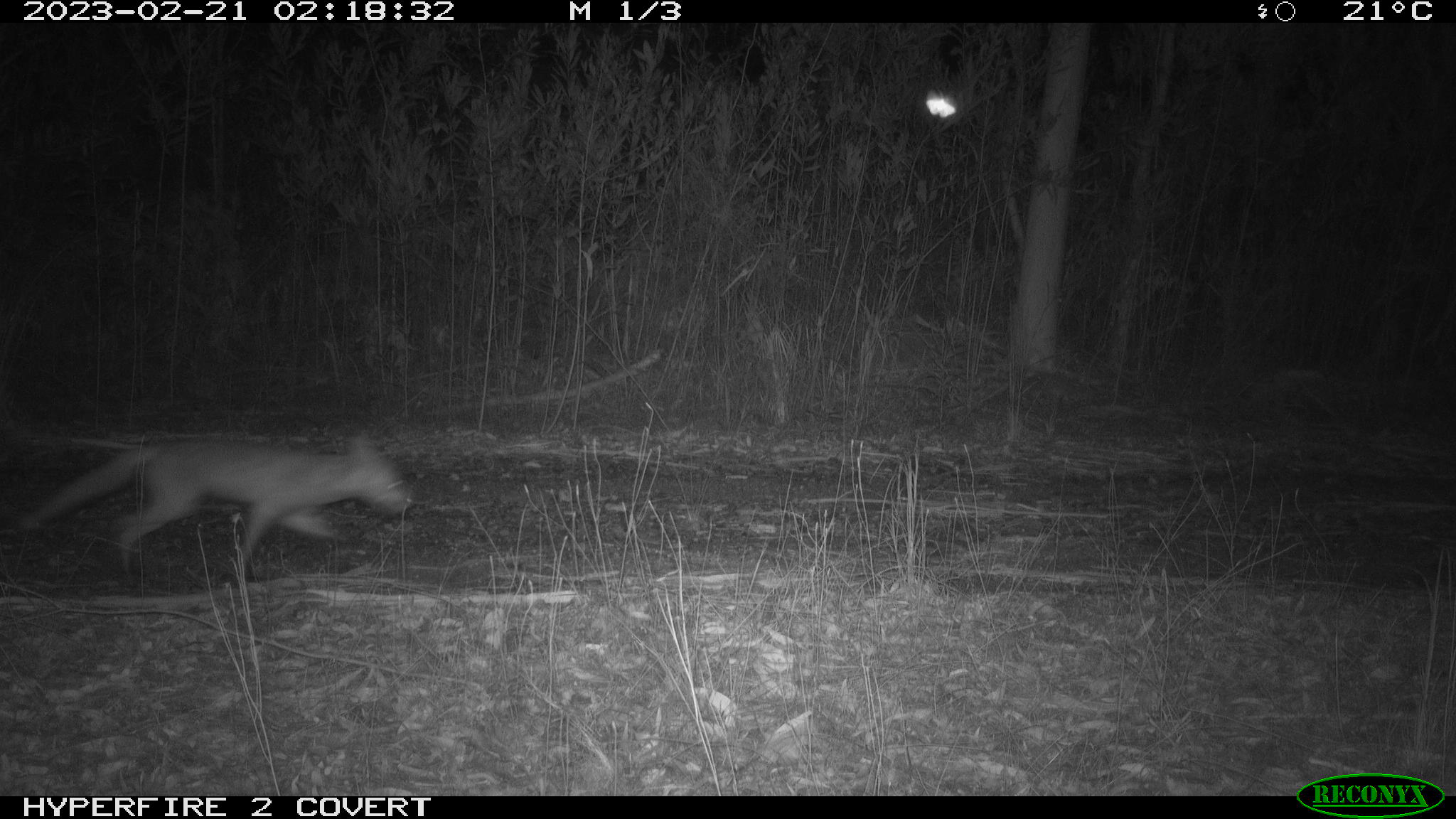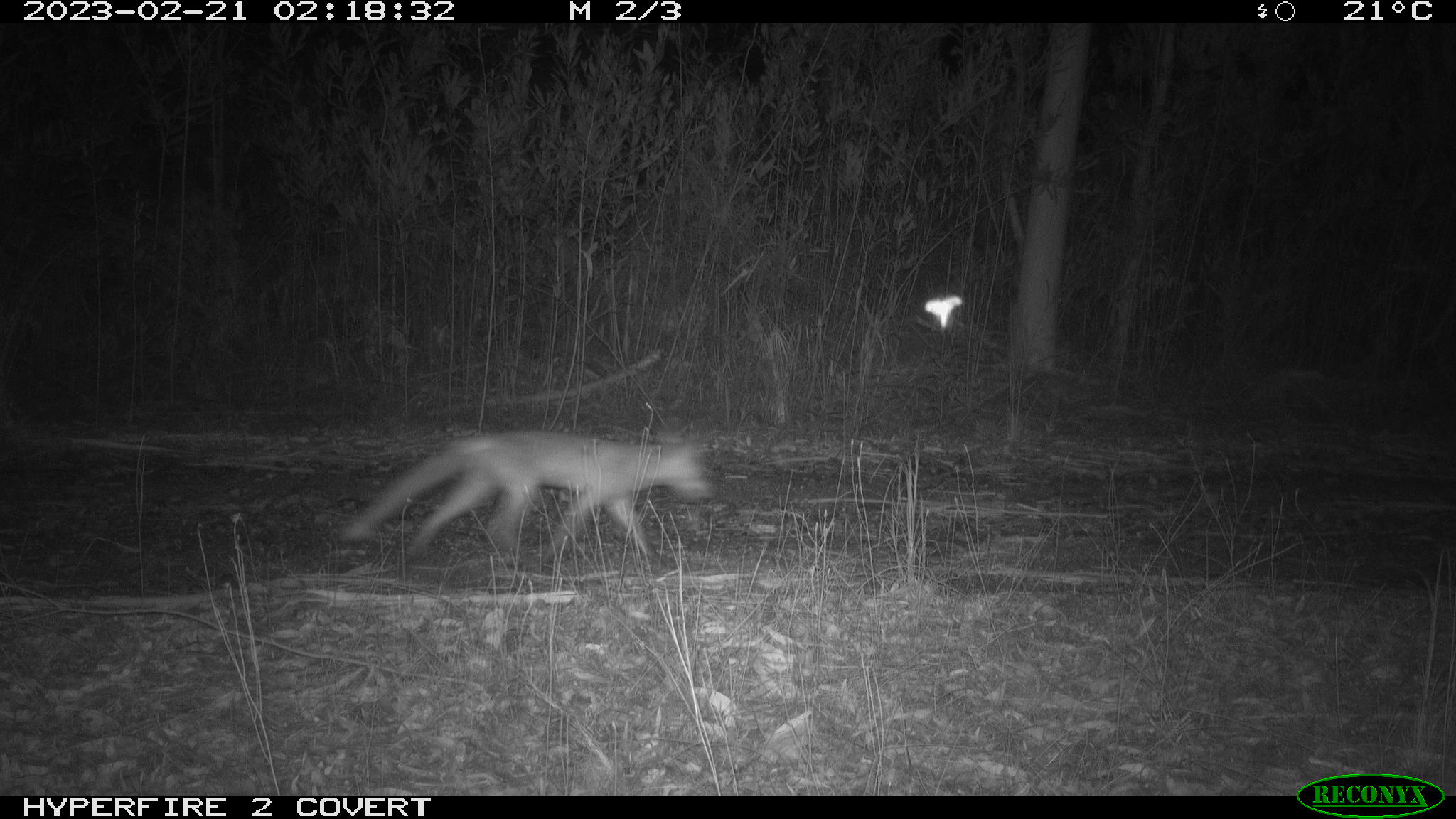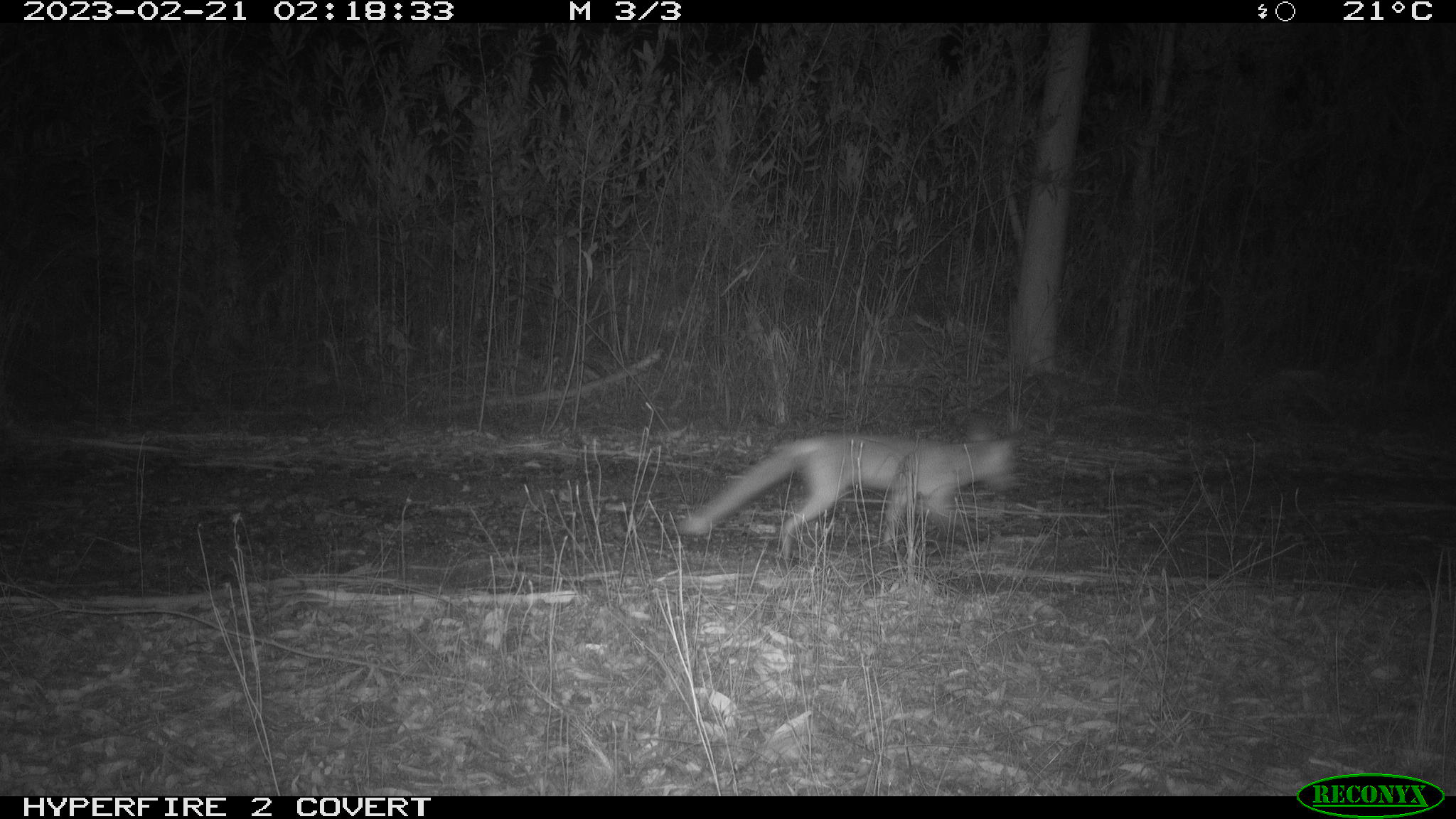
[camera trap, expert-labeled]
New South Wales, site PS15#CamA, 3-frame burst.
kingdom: Animalia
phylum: Chordata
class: Mammalia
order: Carnivora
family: Canidae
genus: Vulpes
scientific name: Vulpes vulpes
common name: red fox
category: fox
Fox (red fox) (Vulpes vulpes).